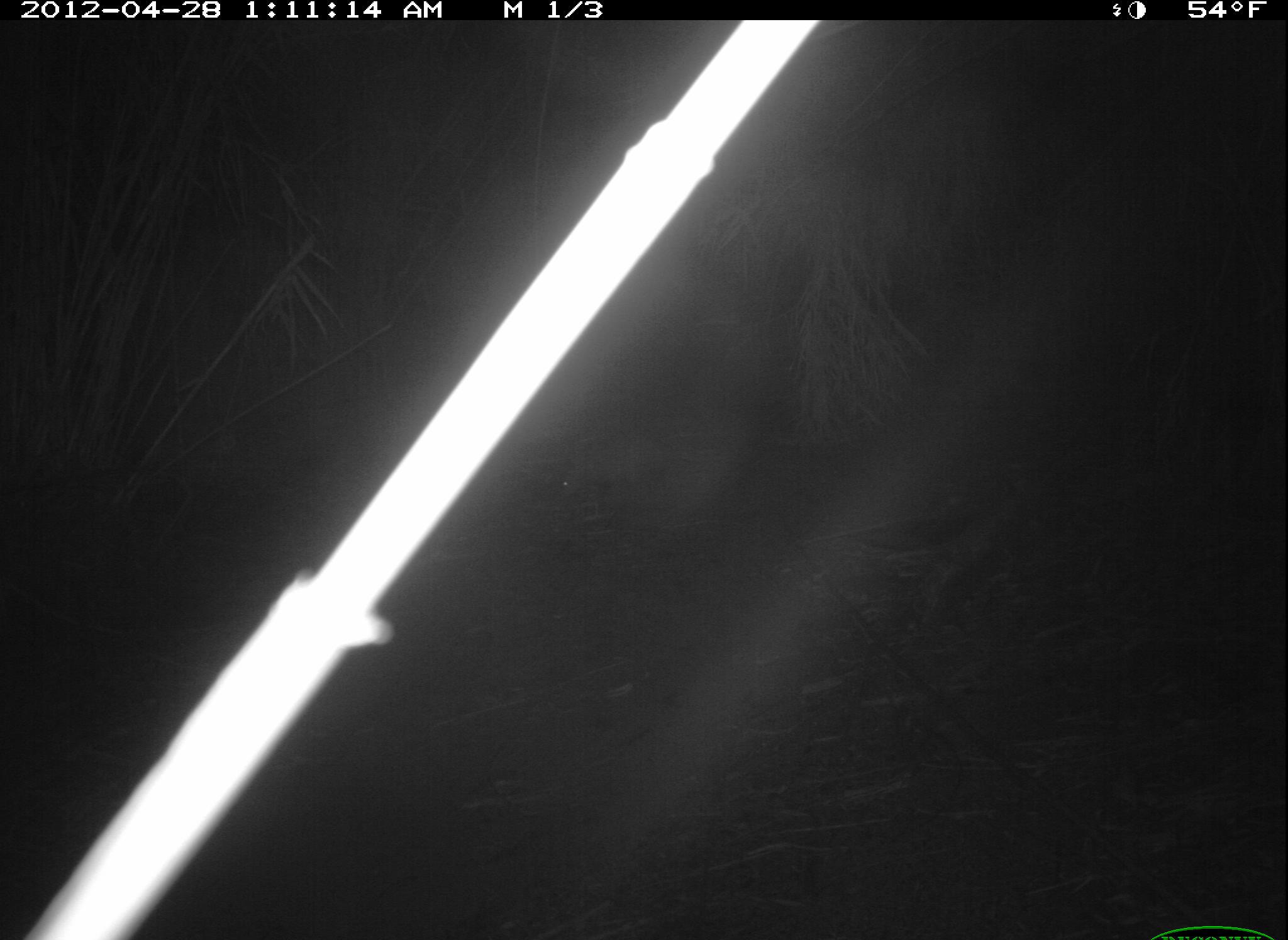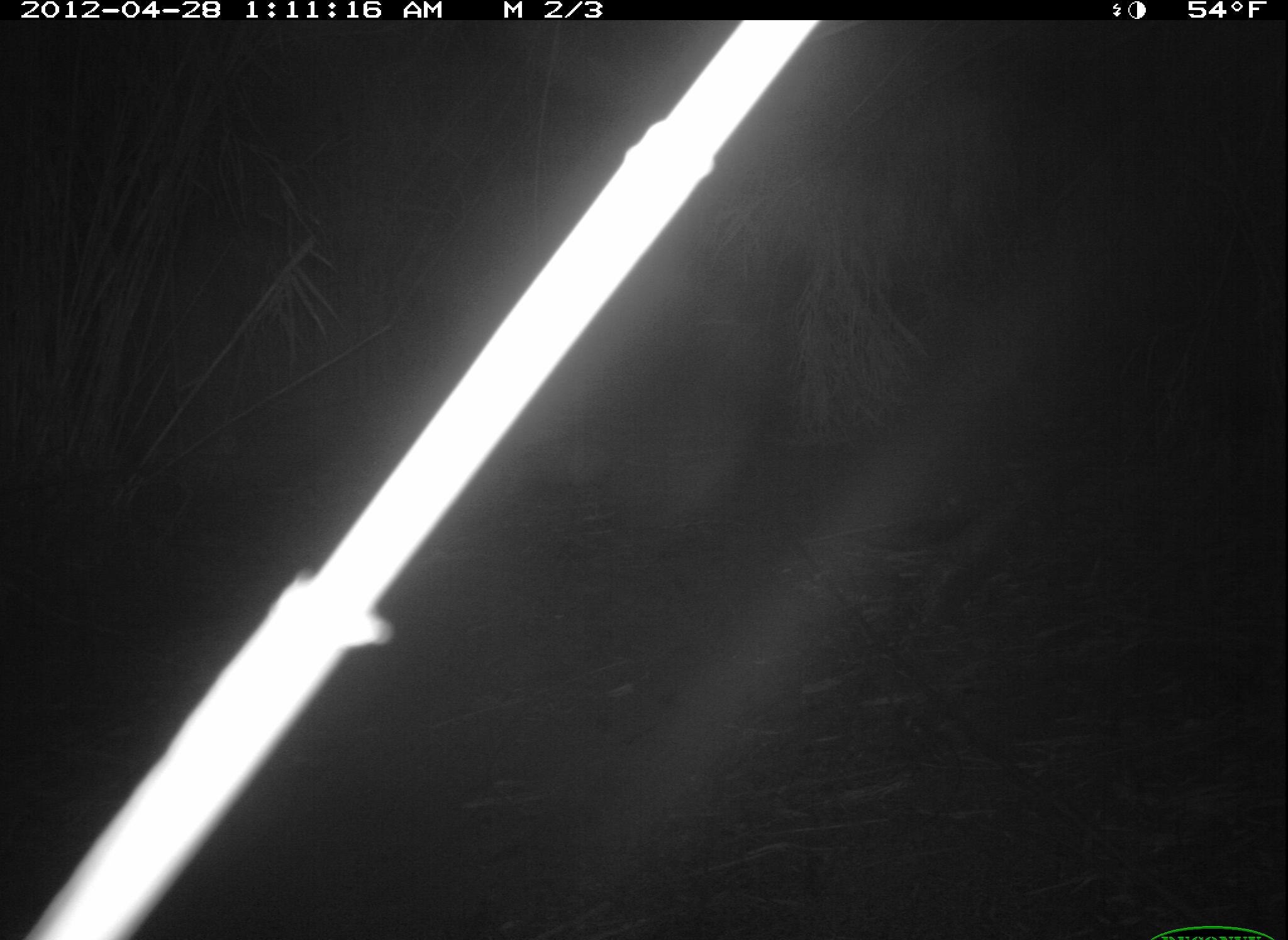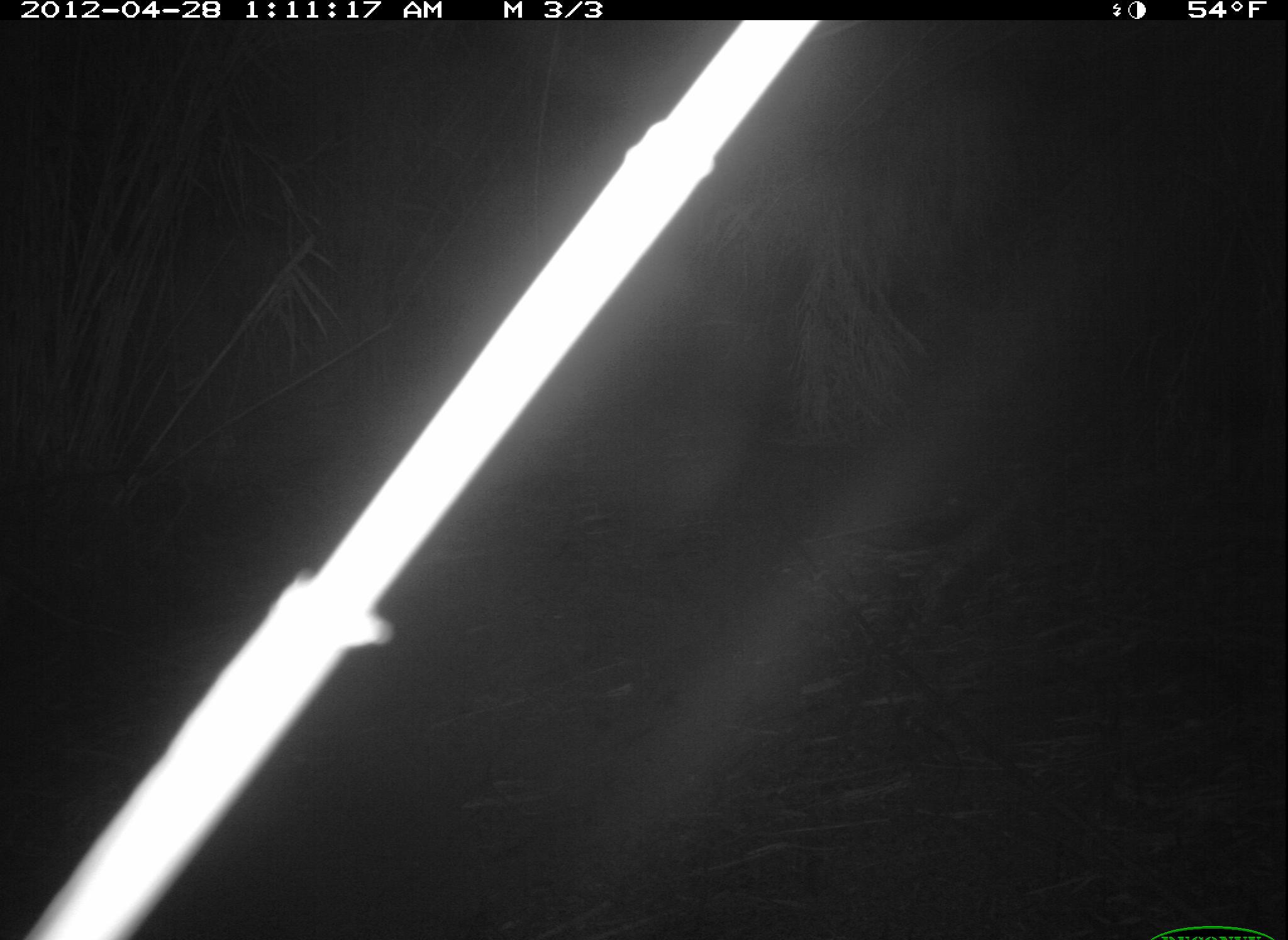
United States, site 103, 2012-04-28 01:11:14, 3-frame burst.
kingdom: Animalia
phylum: Chordata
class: Mammalia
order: Didelphimorphia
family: Didelphidae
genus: Didelphis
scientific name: Didelphis virginiana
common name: virginia opossum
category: opossum